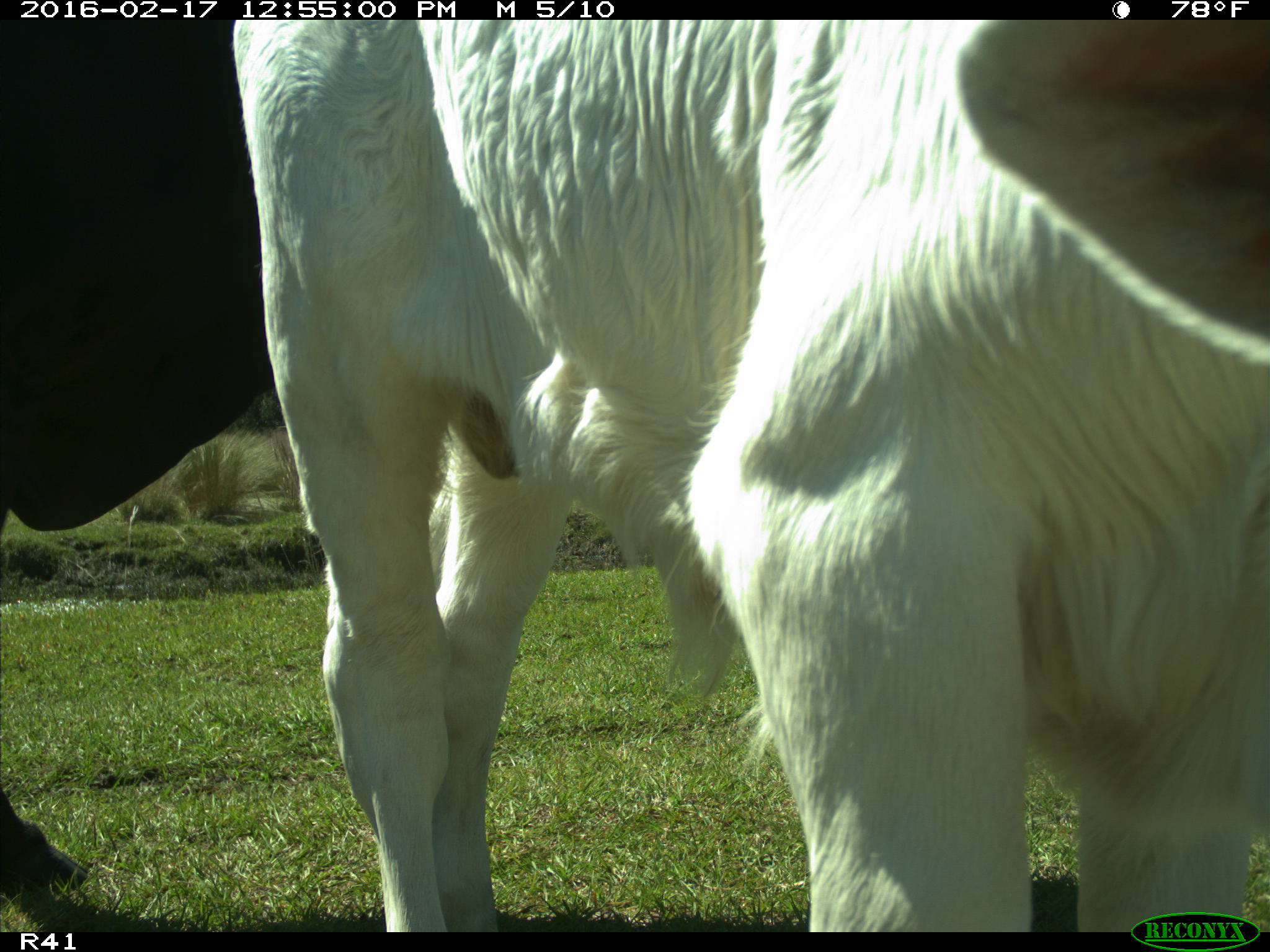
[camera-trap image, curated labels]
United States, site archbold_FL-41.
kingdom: Animalia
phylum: Chordata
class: Mammalia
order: Artiodactyla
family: Bovidae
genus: Bos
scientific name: Bos taurus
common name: domestic cow